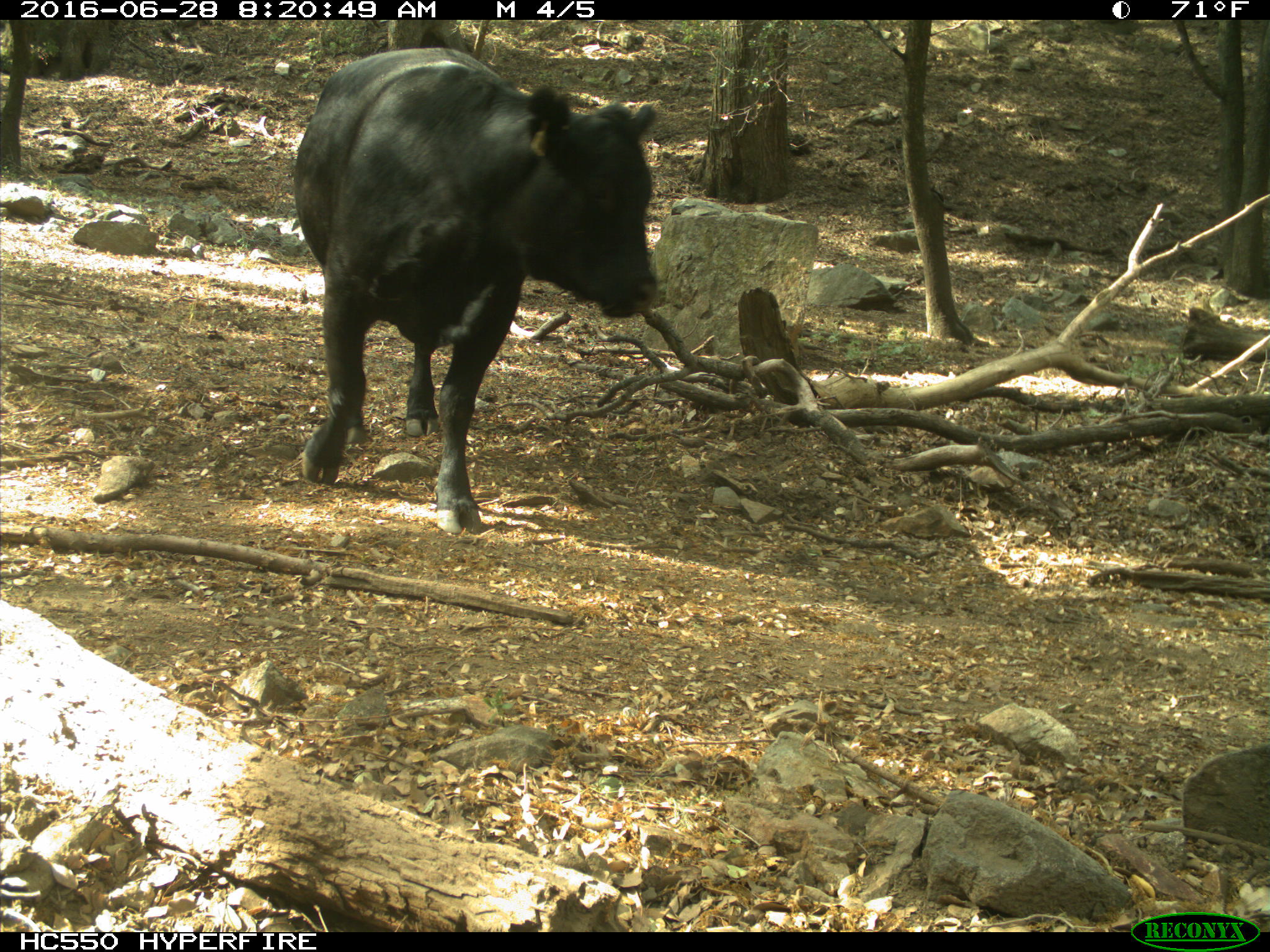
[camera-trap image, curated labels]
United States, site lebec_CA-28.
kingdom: Animalia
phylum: Chordata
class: Mammalia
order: Artiodactyla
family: Bovidae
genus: Bos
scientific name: Bos taurus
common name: domestic cow